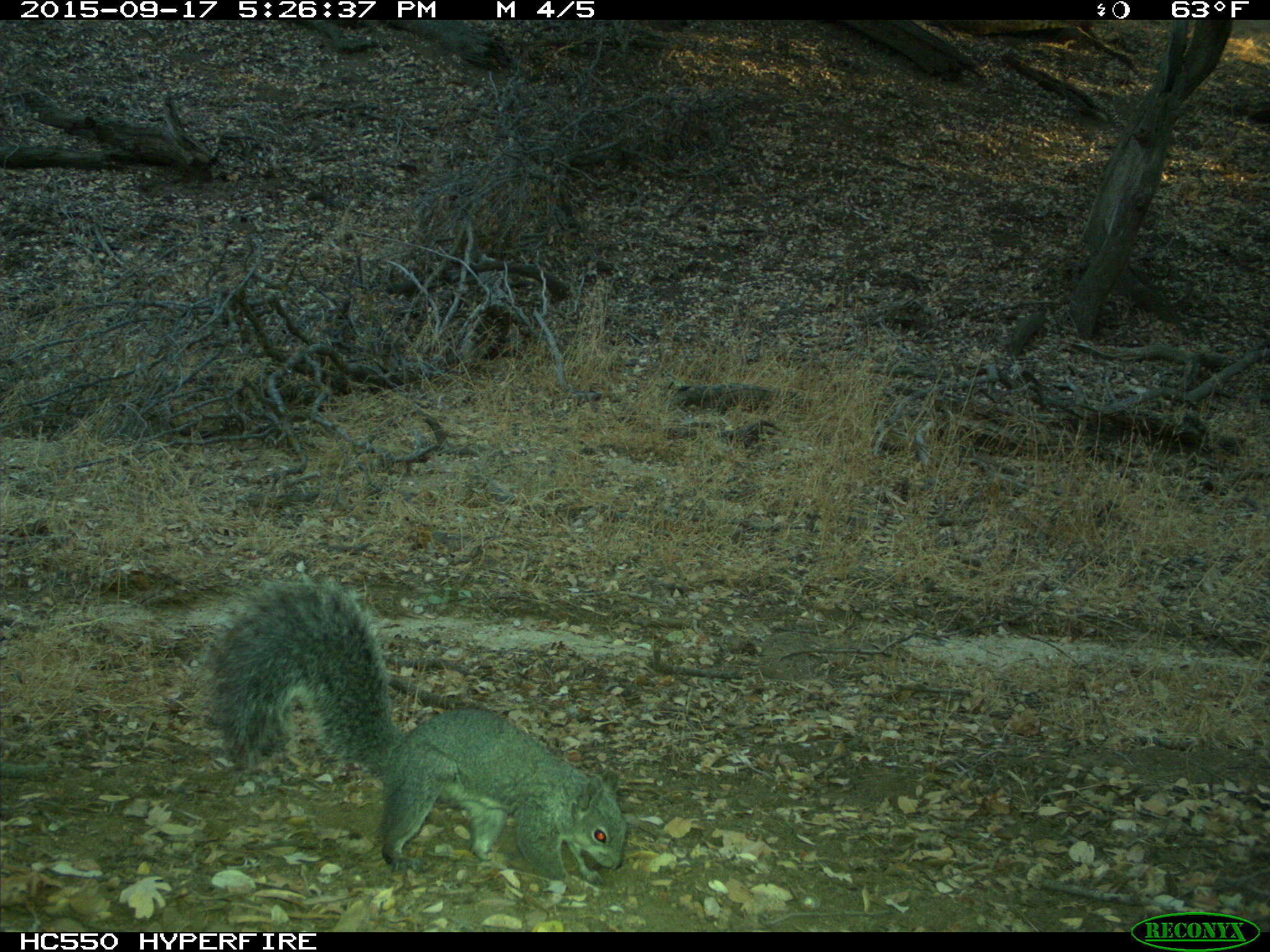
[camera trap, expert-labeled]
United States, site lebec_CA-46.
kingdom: Animalia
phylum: Chordata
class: Mammalia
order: Rodentia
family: Sciuridae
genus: Sciurus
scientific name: Sciurus carolinensis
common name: eastern gray squirrel